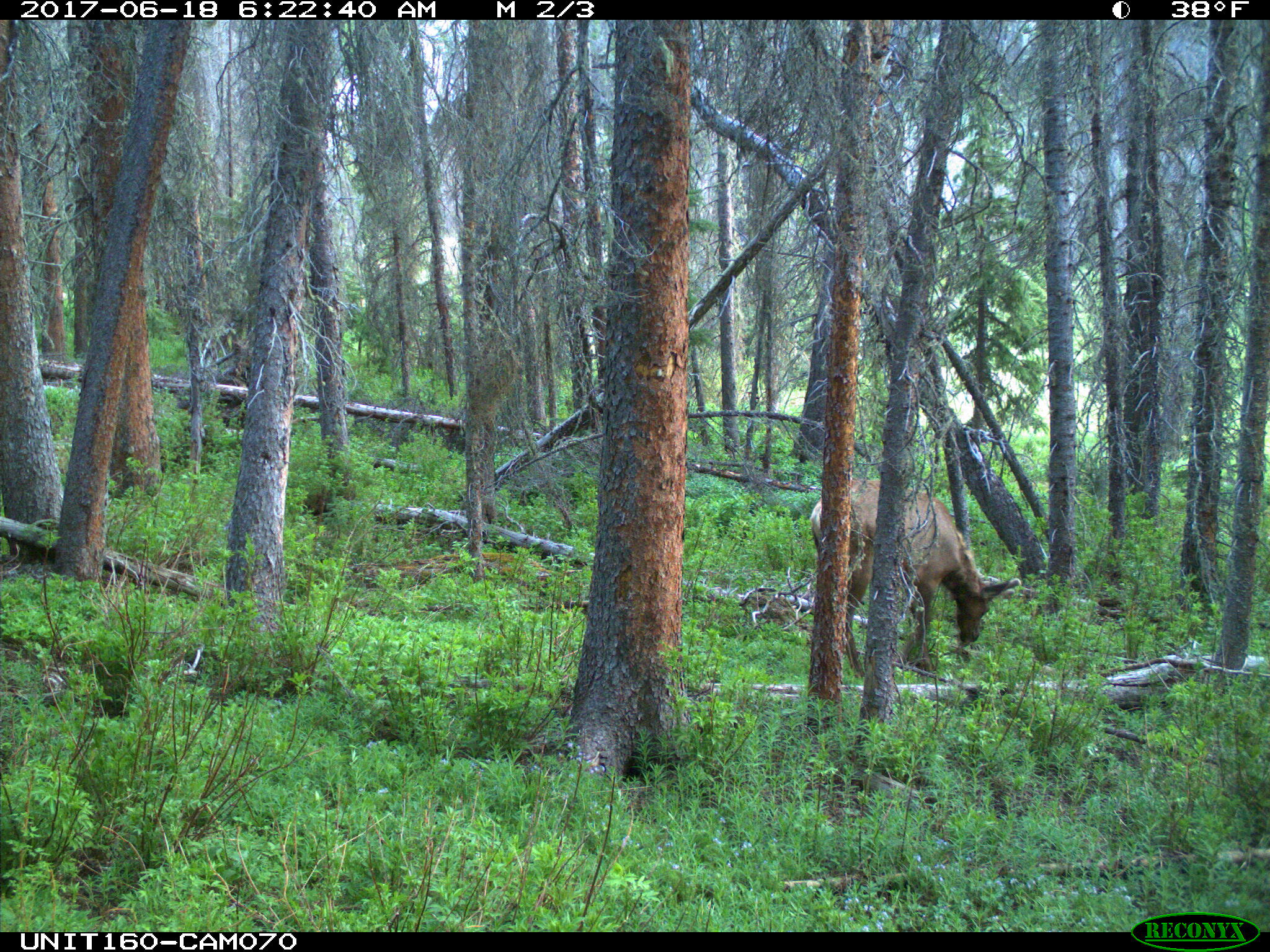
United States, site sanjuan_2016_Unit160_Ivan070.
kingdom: Animalia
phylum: Chordata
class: Mammalia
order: Artiodactyla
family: Cervidae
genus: Cervus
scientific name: Cervus elaphus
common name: red deer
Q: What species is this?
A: Cervus elaphus (red deer).